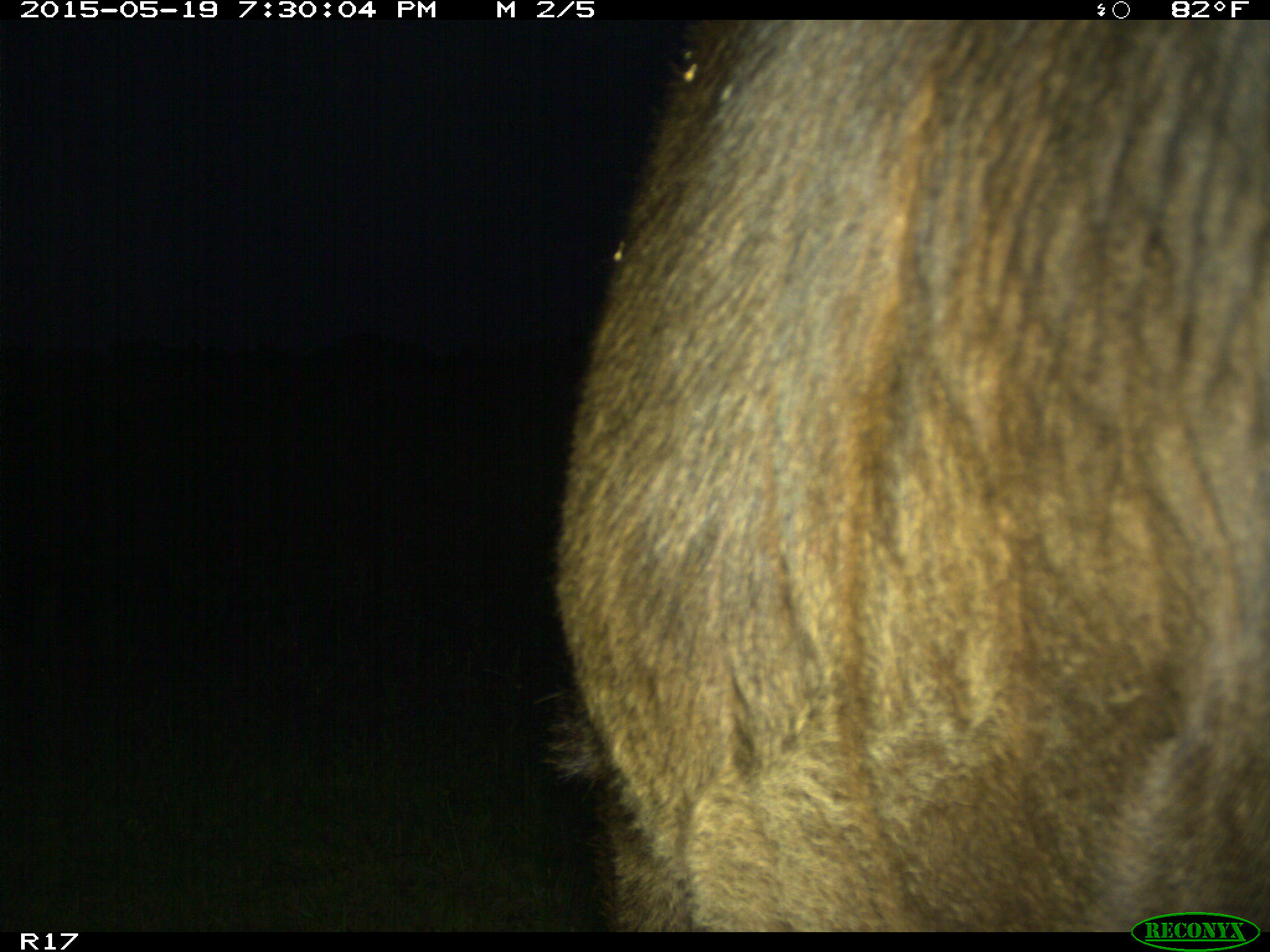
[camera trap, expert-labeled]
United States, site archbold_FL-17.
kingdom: Animalia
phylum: Chordata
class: Mammalia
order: Artiodactyla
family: Bovidae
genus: Bos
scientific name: Bos taurus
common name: domestic cow